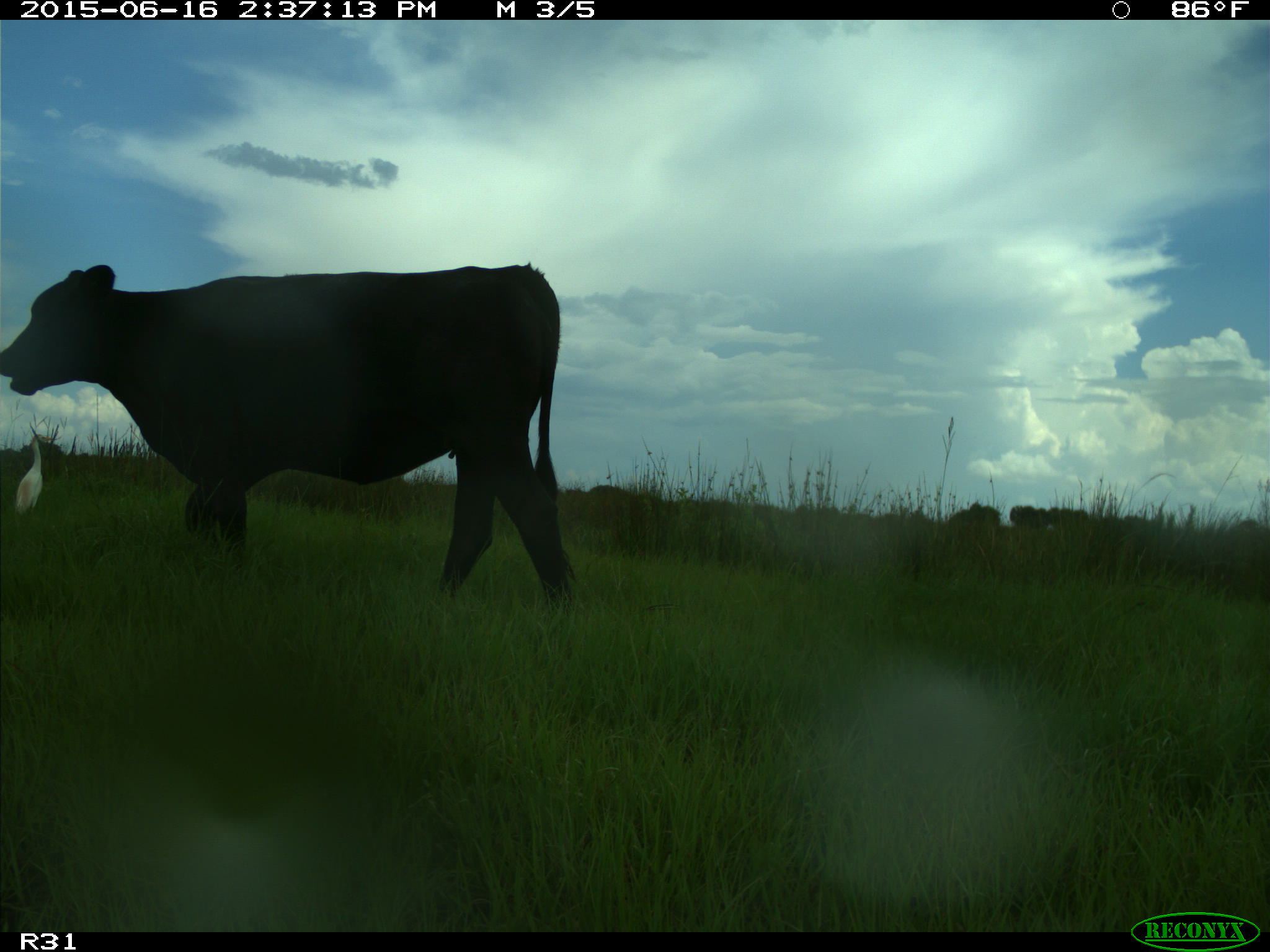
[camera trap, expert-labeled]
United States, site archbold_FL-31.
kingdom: Animalia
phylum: Chordata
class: Mammalia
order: Artiodactyla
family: Bovidae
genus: Bos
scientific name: Bos taurus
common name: domestic cow